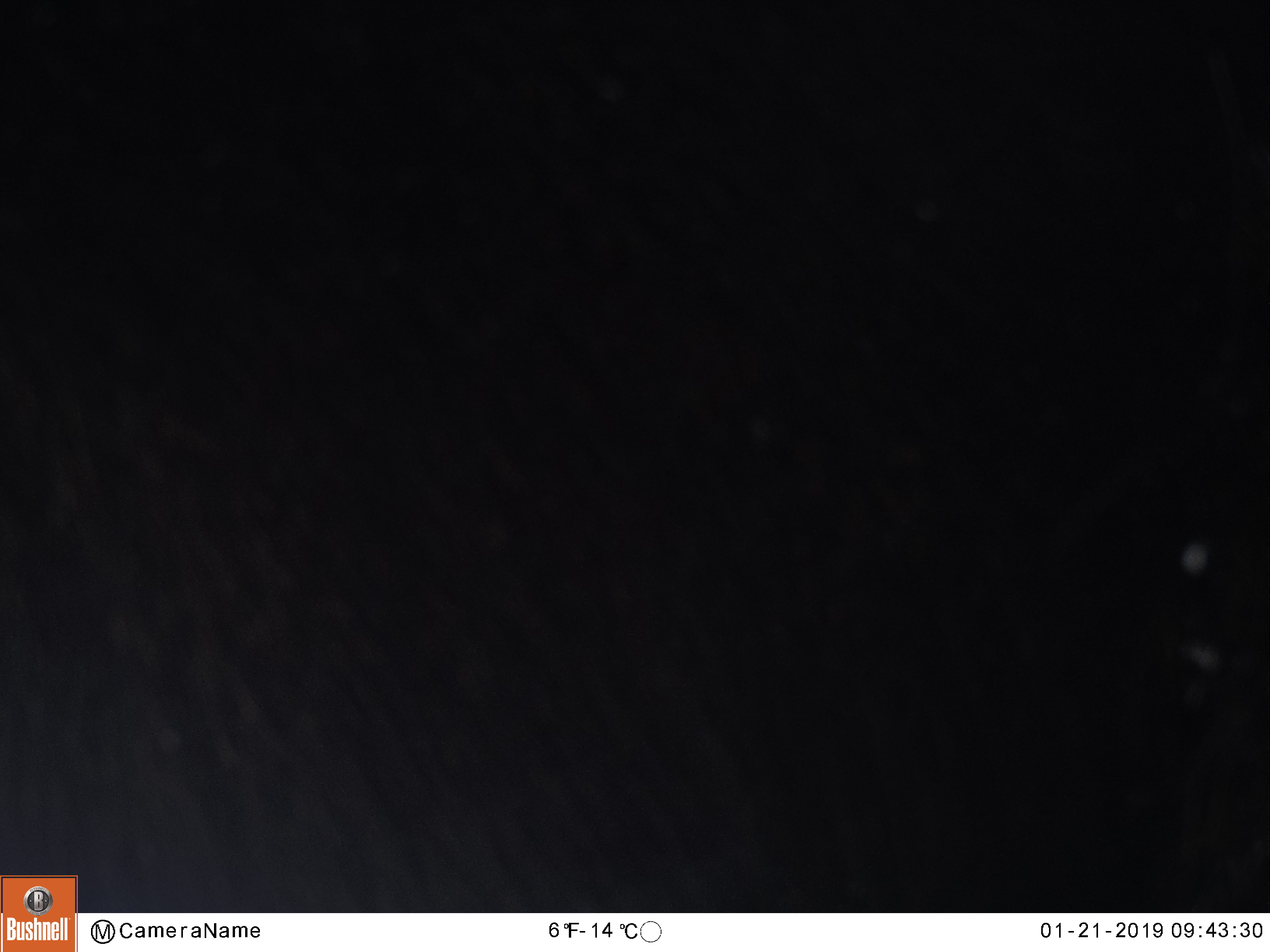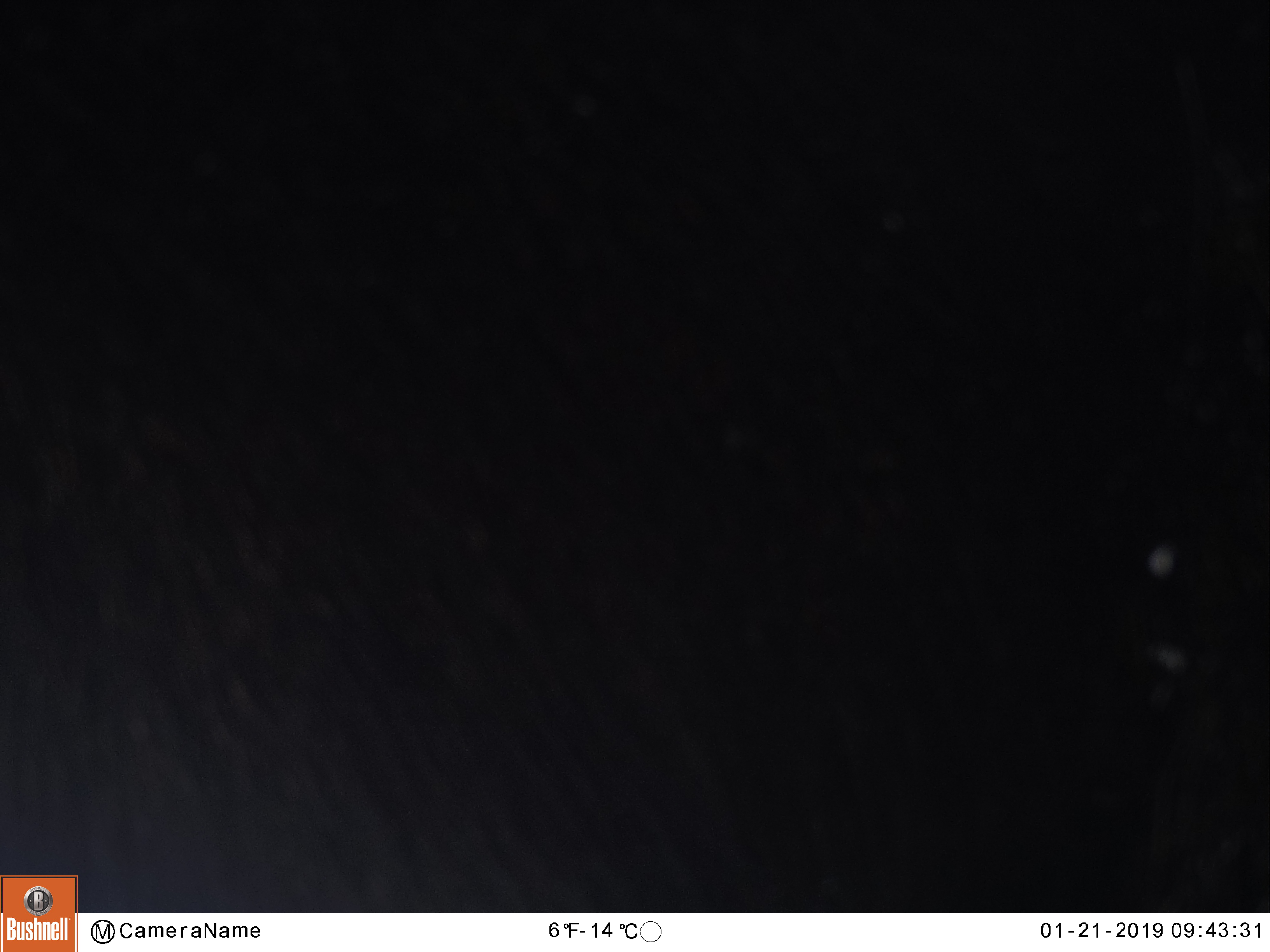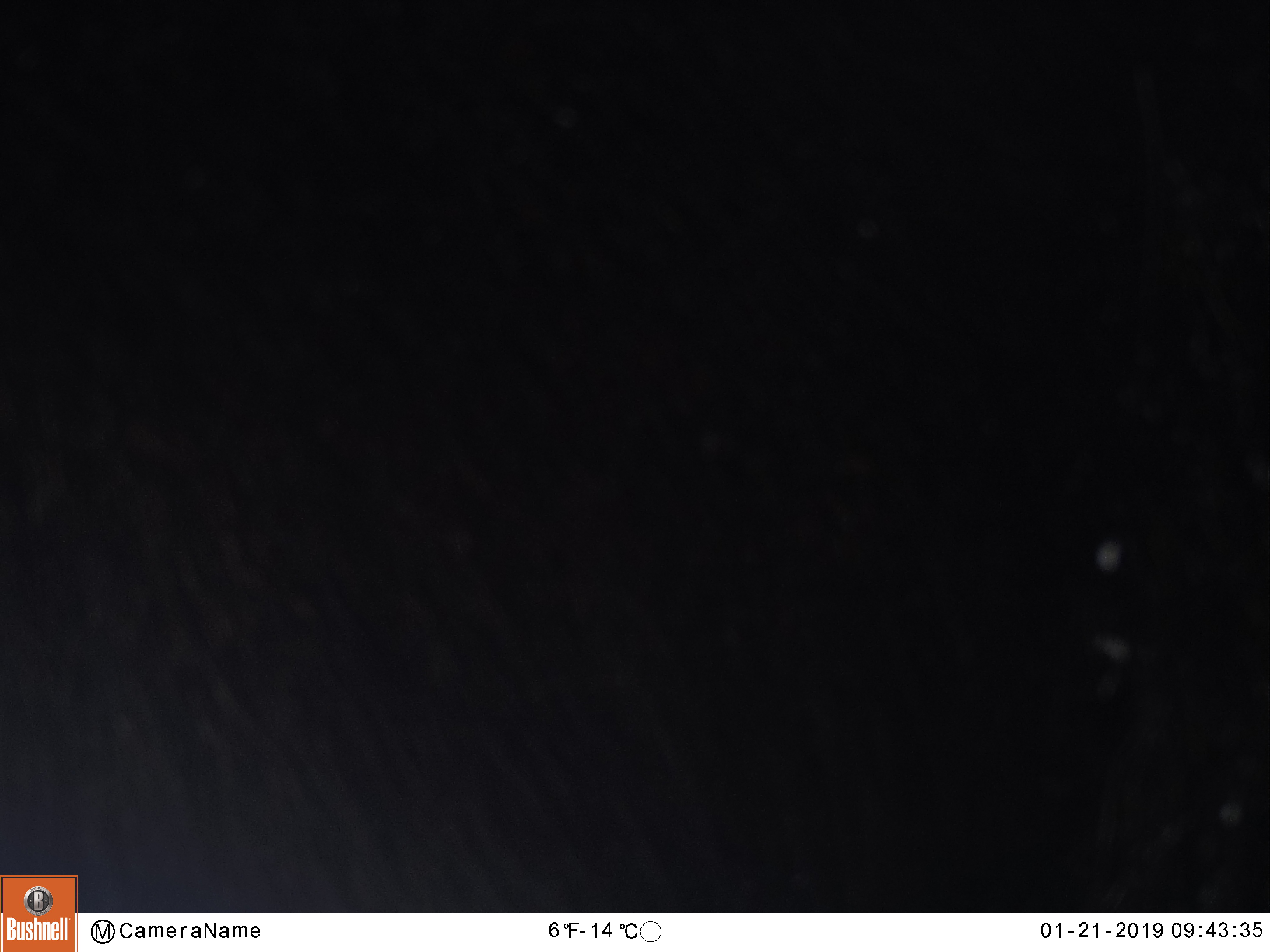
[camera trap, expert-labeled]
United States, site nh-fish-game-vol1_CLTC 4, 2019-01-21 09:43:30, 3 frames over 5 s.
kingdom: Animalia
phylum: Chordata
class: Mammalia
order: Artiodactyla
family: Cervidae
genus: Alces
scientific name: Alces alces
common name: moose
Moose (Alces alces).